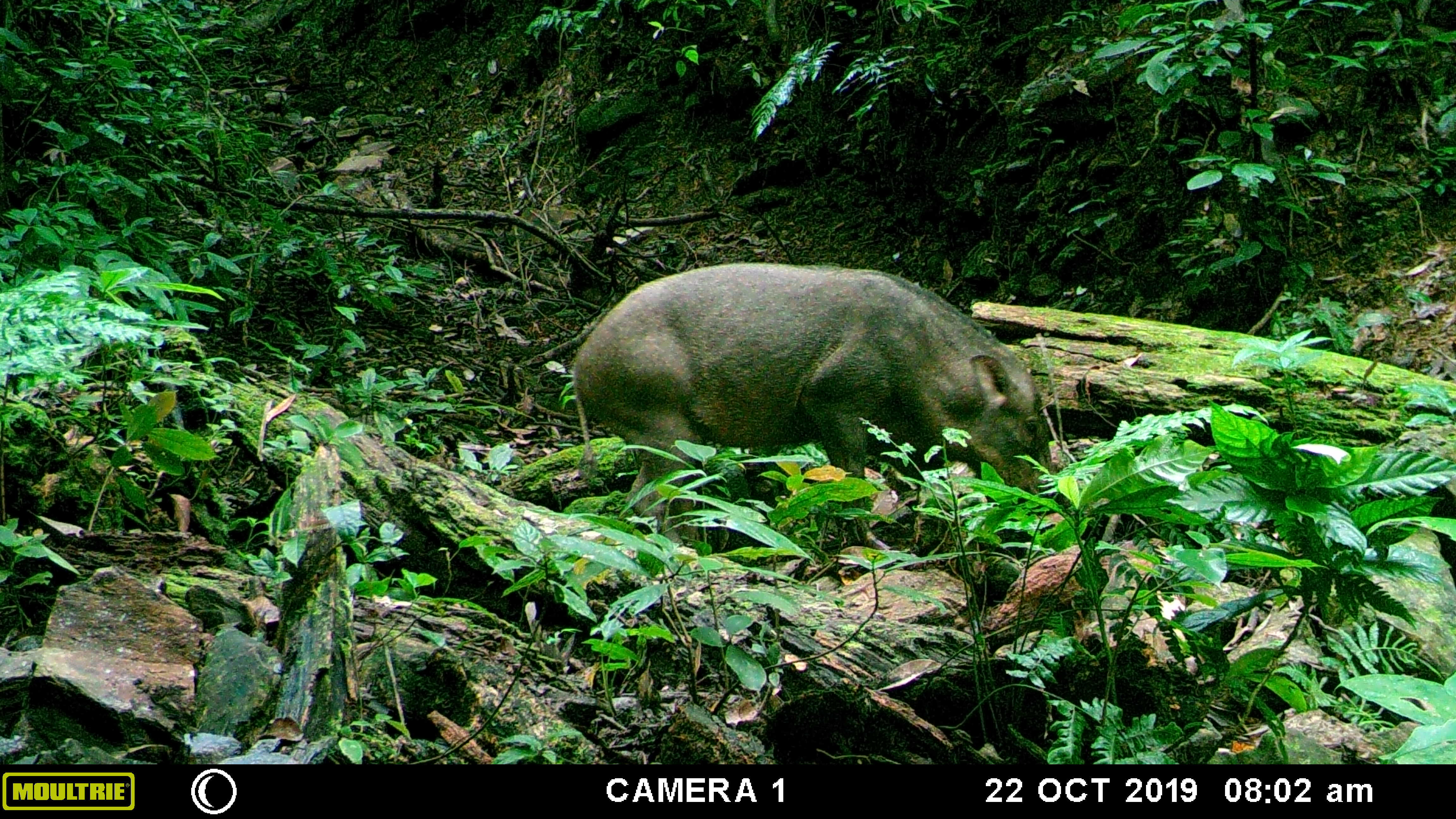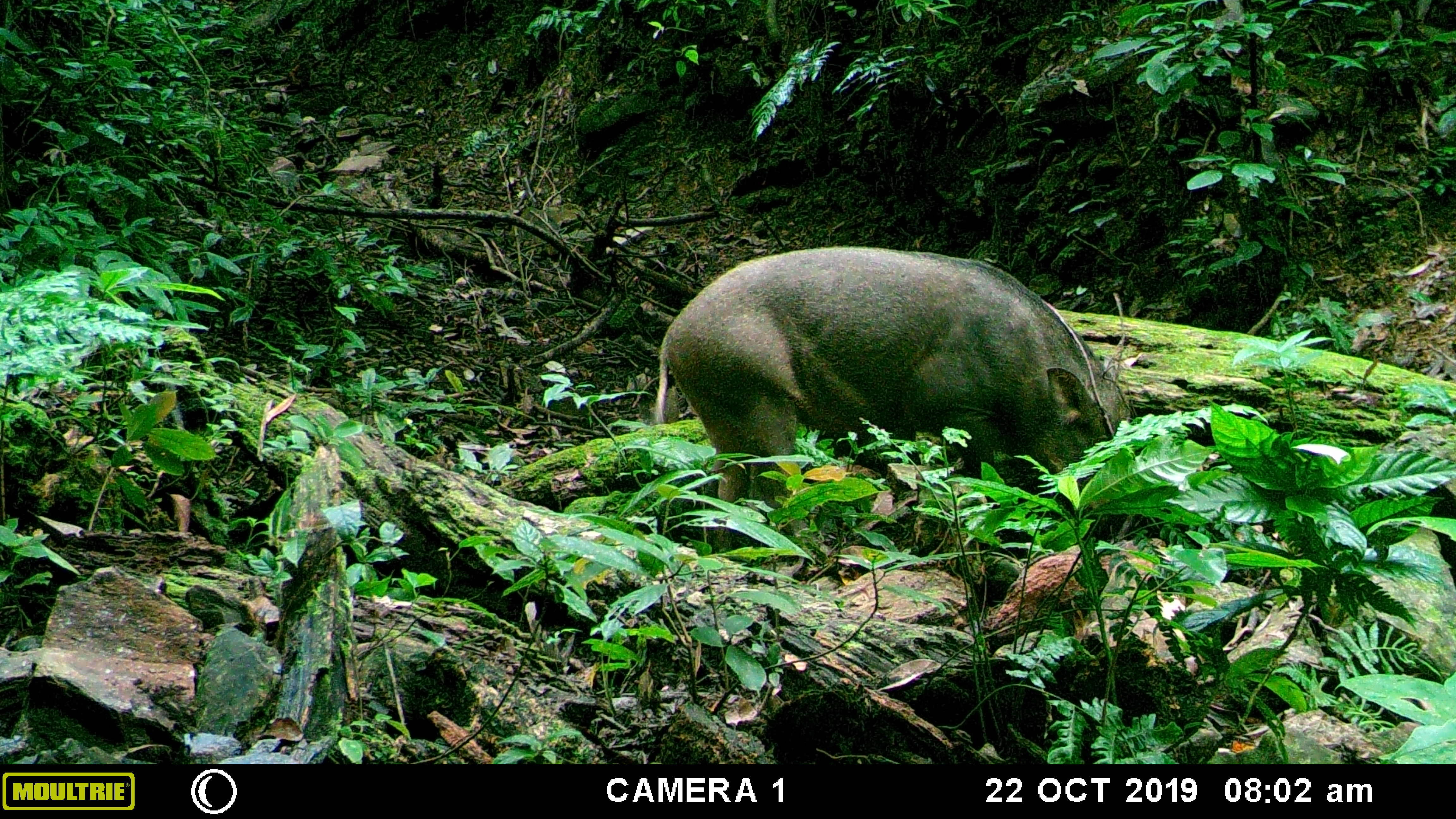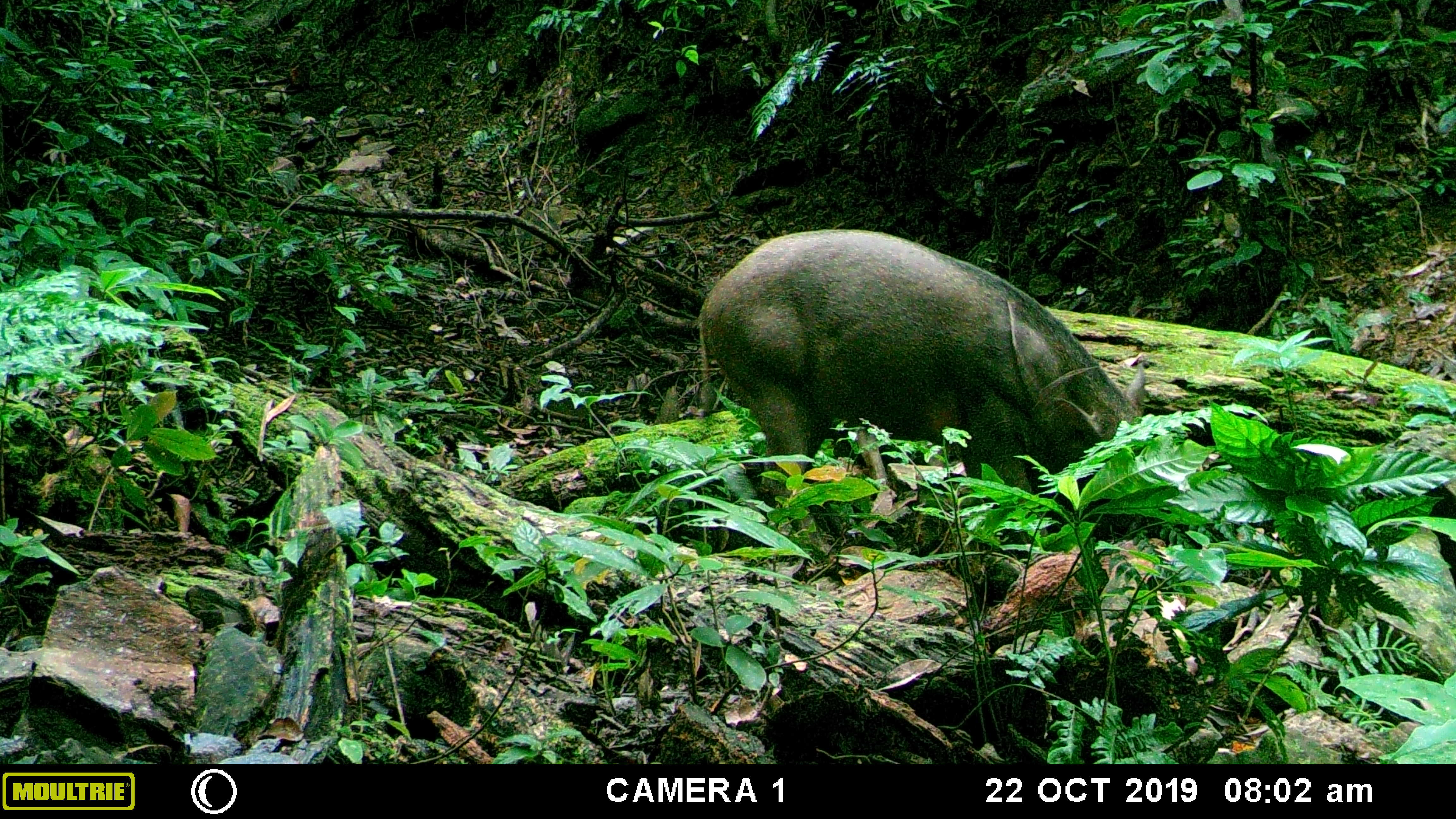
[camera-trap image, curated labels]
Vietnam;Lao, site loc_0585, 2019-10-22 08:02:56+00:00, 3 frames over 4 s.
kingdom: Animalia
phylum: Chordata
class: Mammalia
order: Artiodactyla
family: Suidae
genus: Sus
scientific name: Sus scrofa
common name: eurasian wild pig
Eurasian wild pig (Sus scrofa). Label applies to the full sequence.